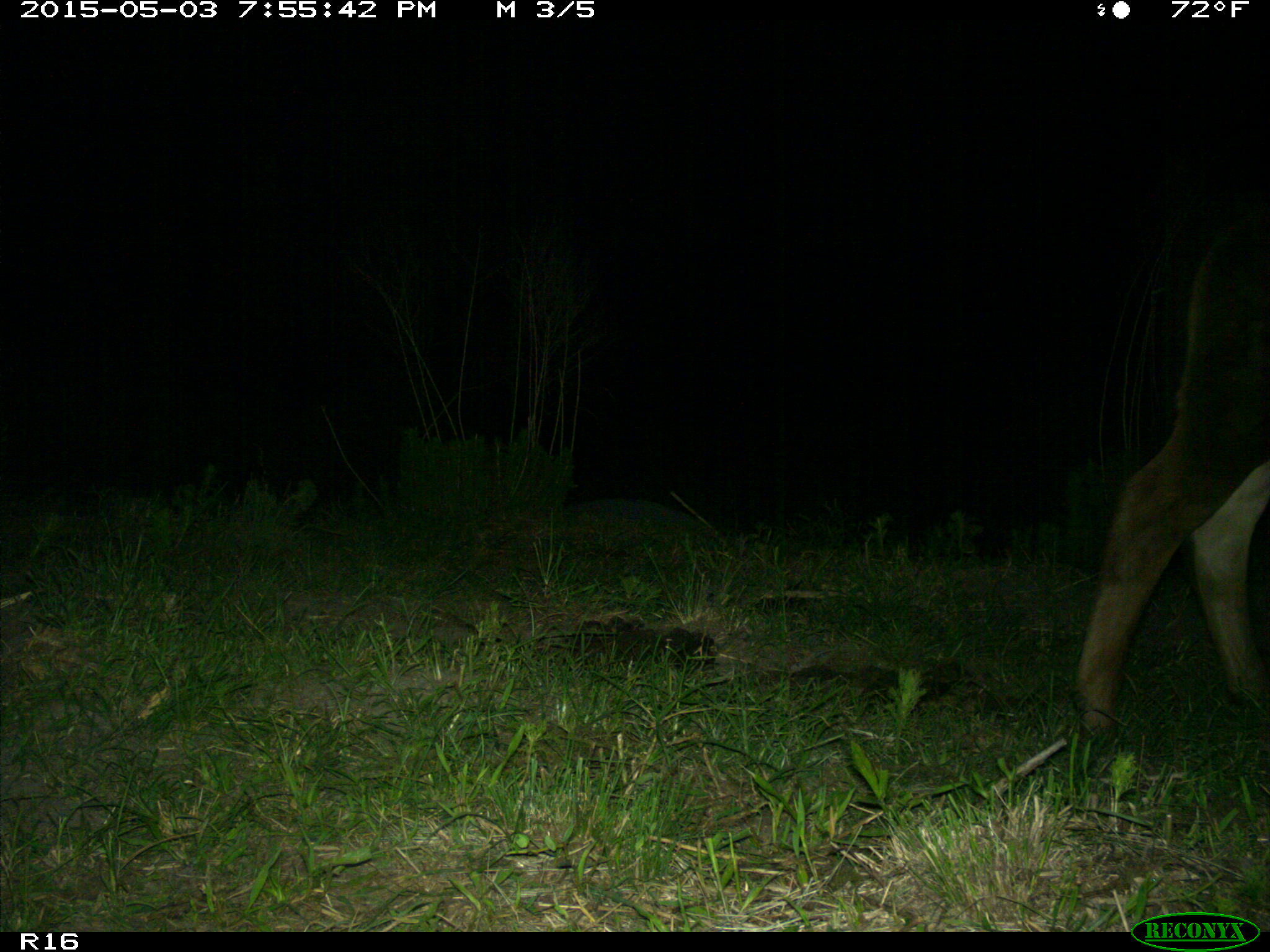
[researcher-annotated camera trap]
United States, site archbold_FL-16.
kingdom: Animalia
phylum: Chordata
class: Mammalia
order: Artiodactyla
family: Bovidae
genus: Bos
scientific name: Bos taurus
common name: domestic cow